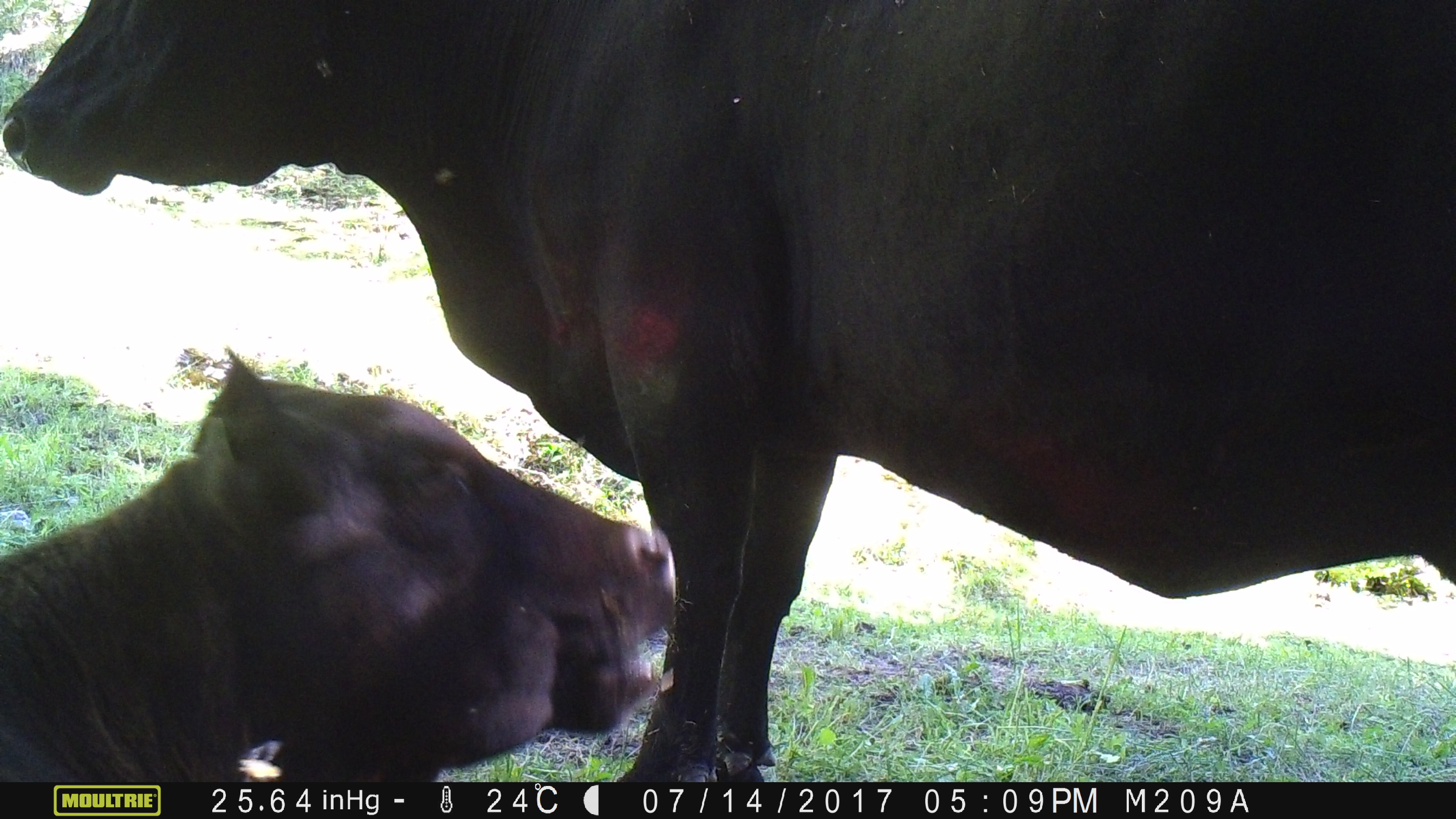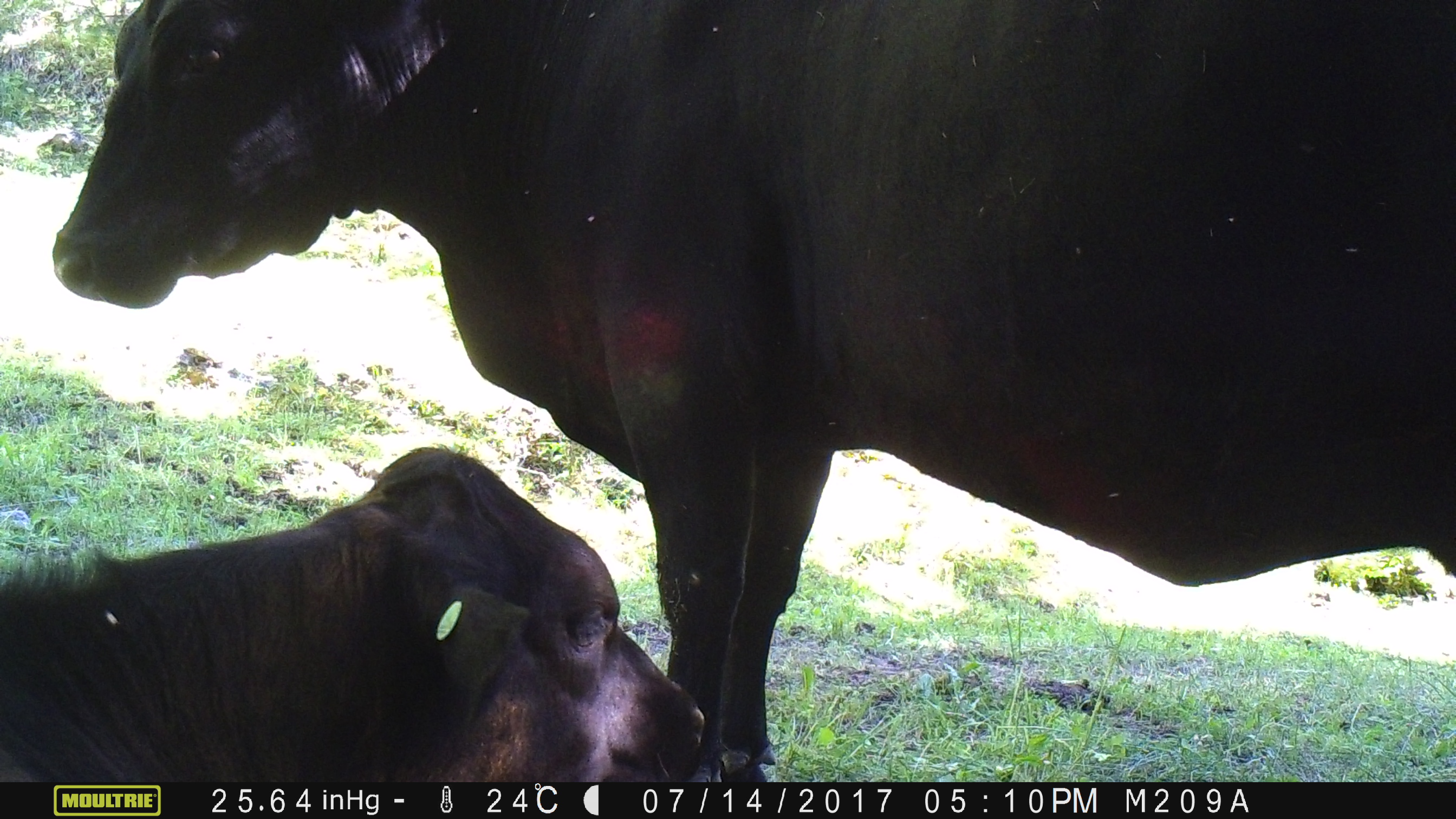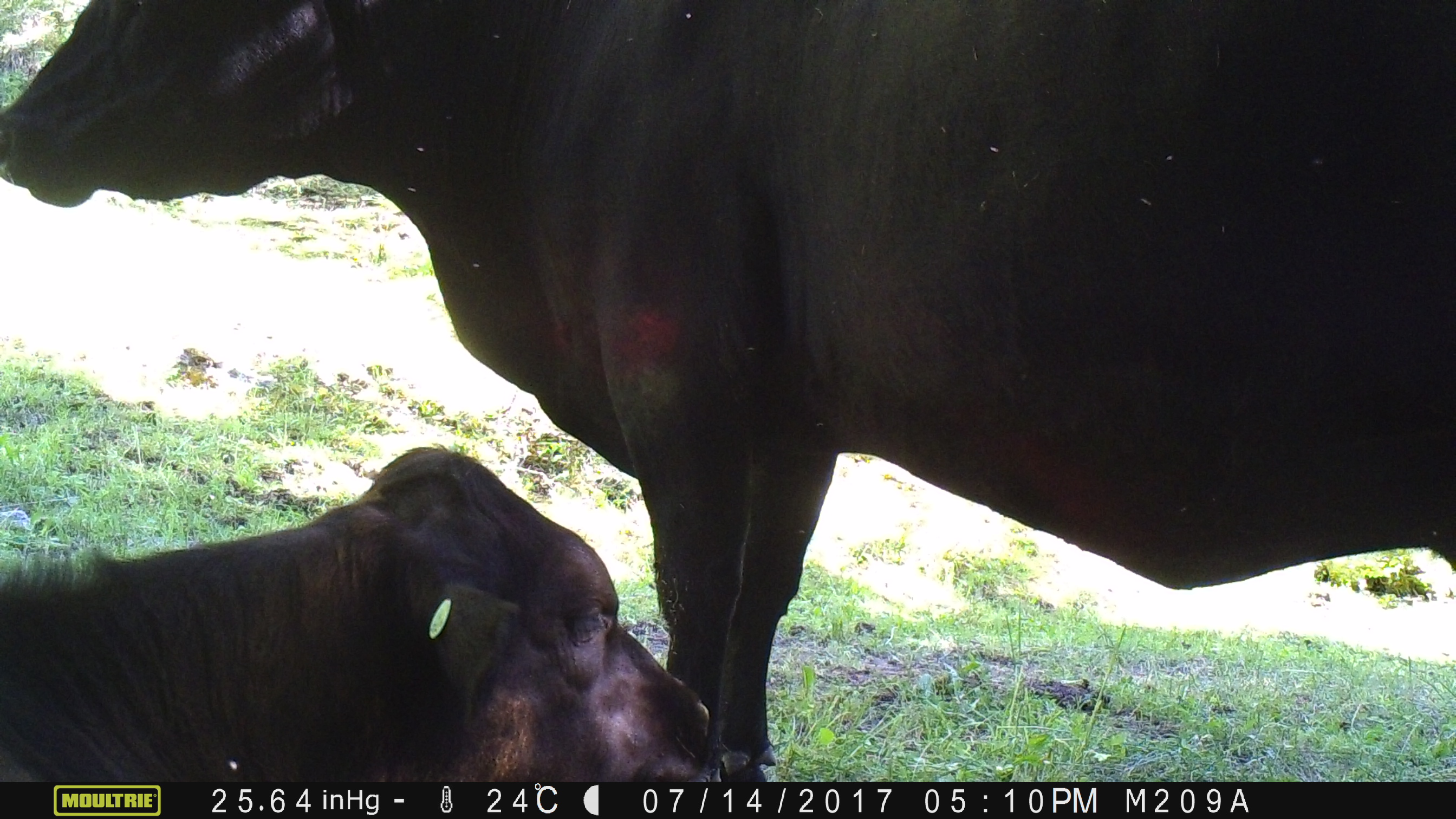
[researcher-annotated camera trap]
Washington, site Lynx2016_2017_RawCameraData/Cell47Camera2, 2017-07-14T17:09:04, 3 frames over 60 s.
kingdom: Animalia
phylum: Chordata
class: Mammalia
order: Artiodactyla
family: Bovidae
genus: Bos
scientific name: Bos taurus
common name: domestic cattle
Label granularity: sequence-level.